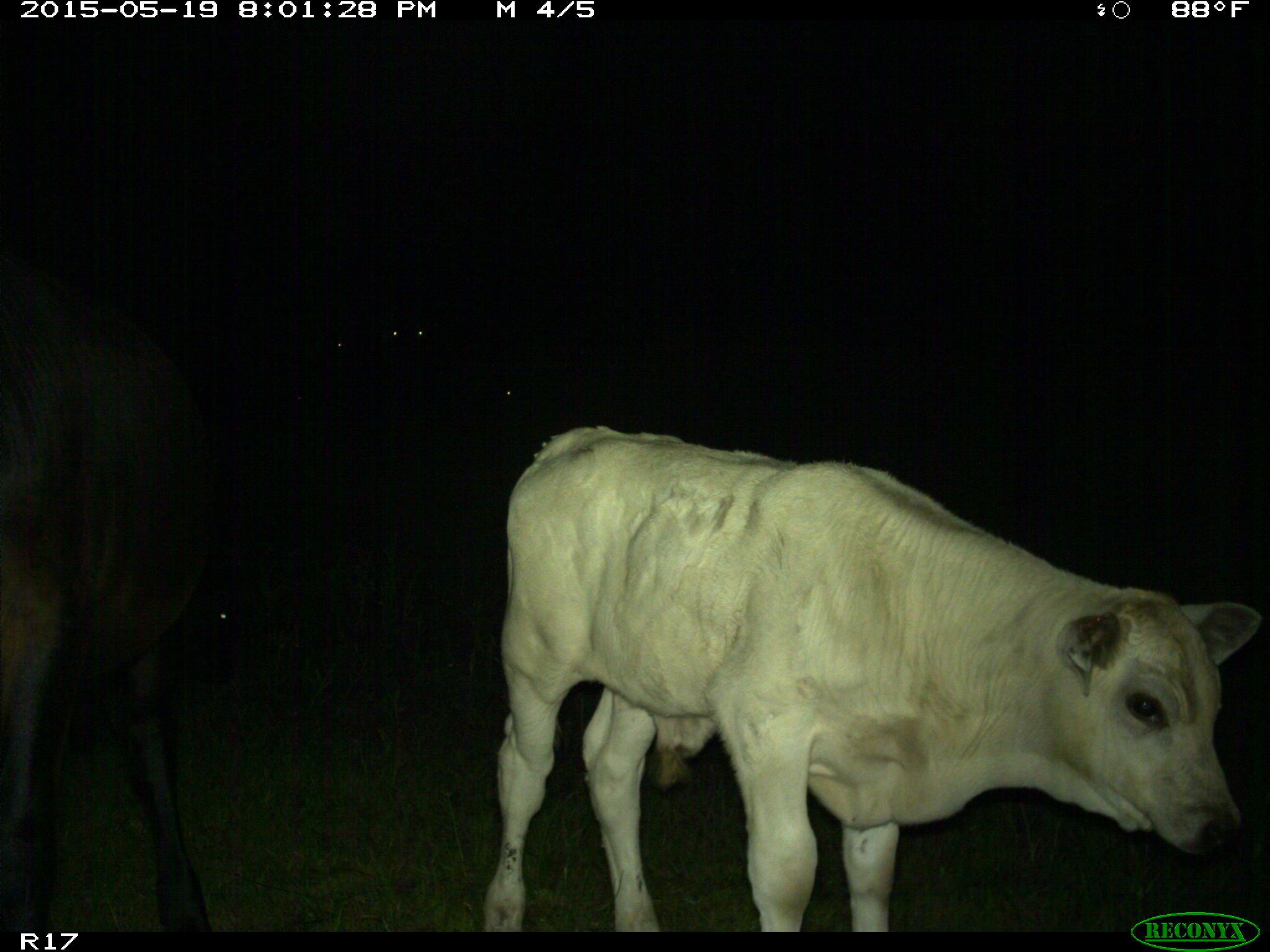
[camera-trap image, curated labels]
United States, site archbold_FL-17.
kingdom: Animalia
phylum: Chordata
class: Mammalia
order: Artiodactyla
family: Bovidae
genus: Bos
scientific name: Bos taurus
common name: domestic cow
Bos taurus (domestic cow).